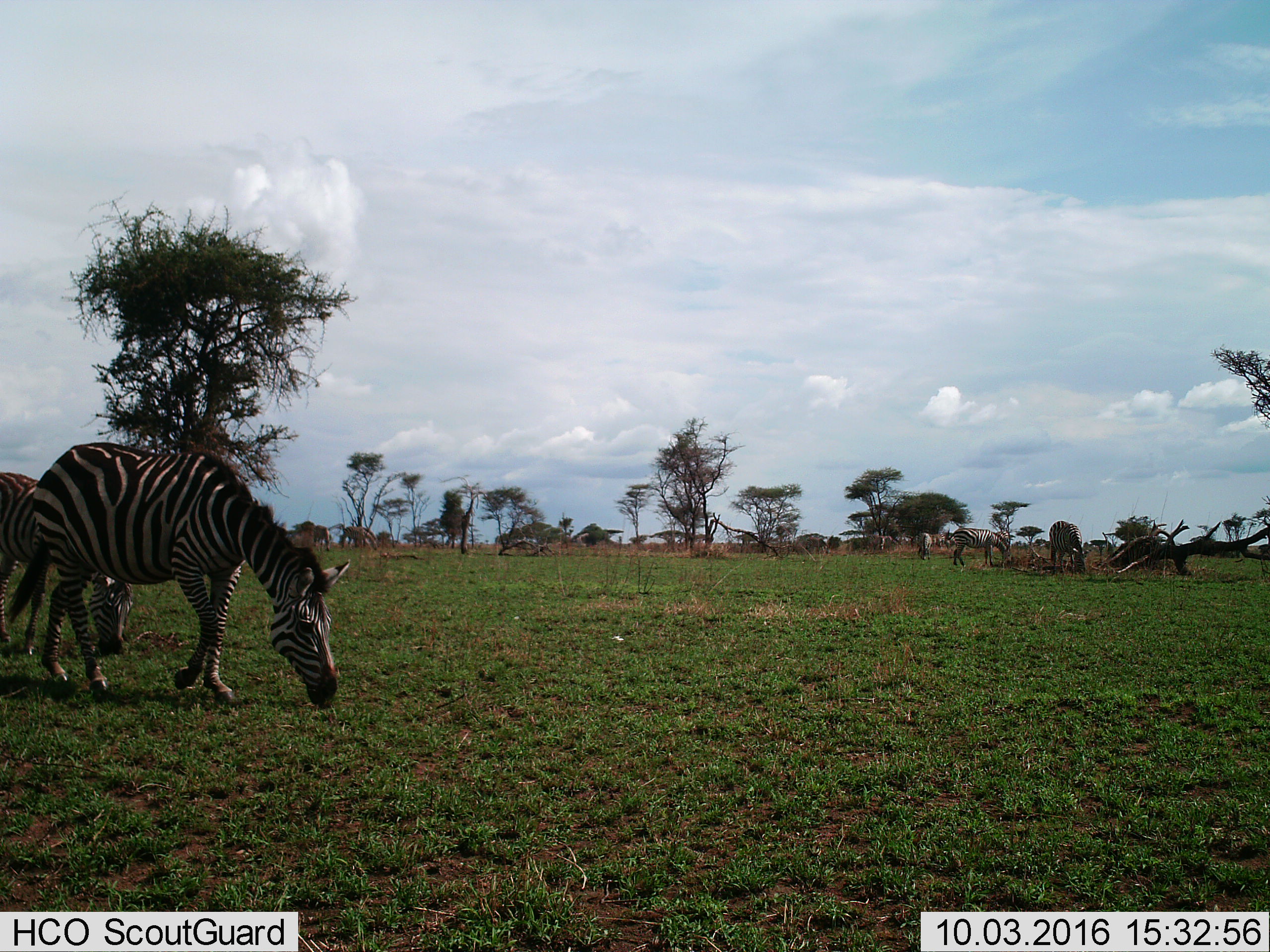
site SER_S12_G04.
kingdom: Animalia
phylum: Chordata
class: Mammalia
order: Perissodactyla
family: Equidae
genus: Equus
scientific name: Equus quagga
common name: plains zebra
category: zebraplains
Zebraplains (plains zebra) (Equus quagga), count 10. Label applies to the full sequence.